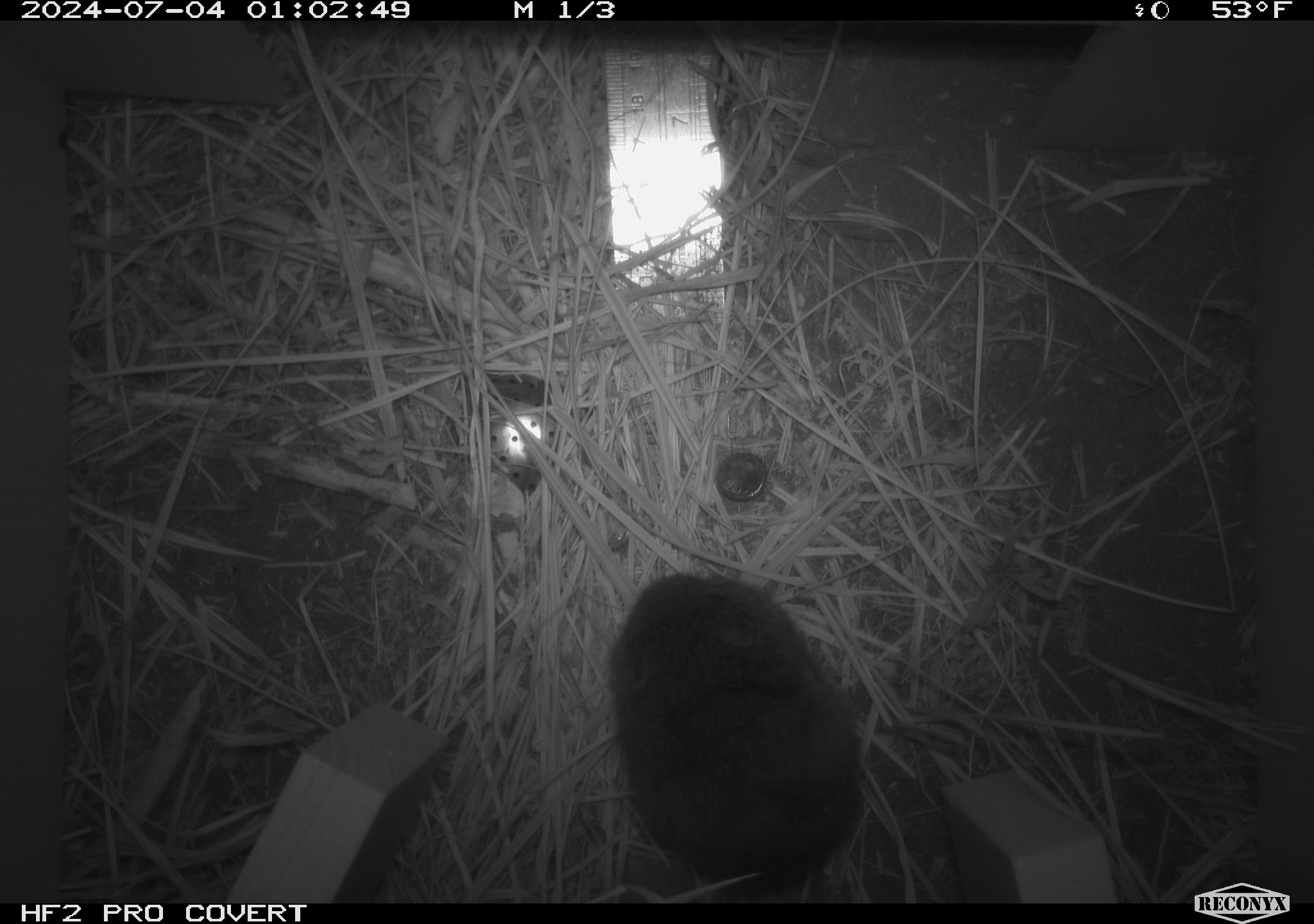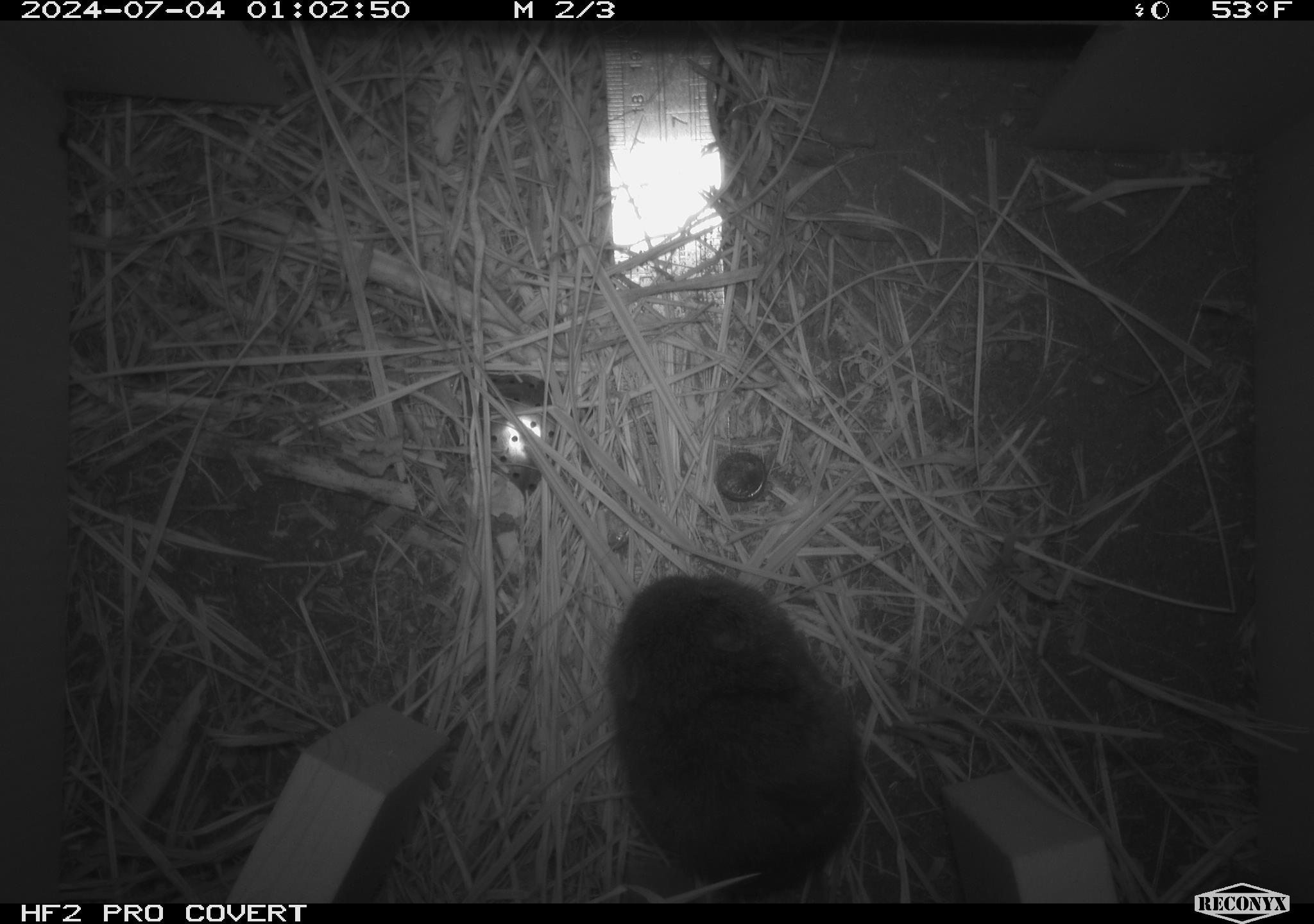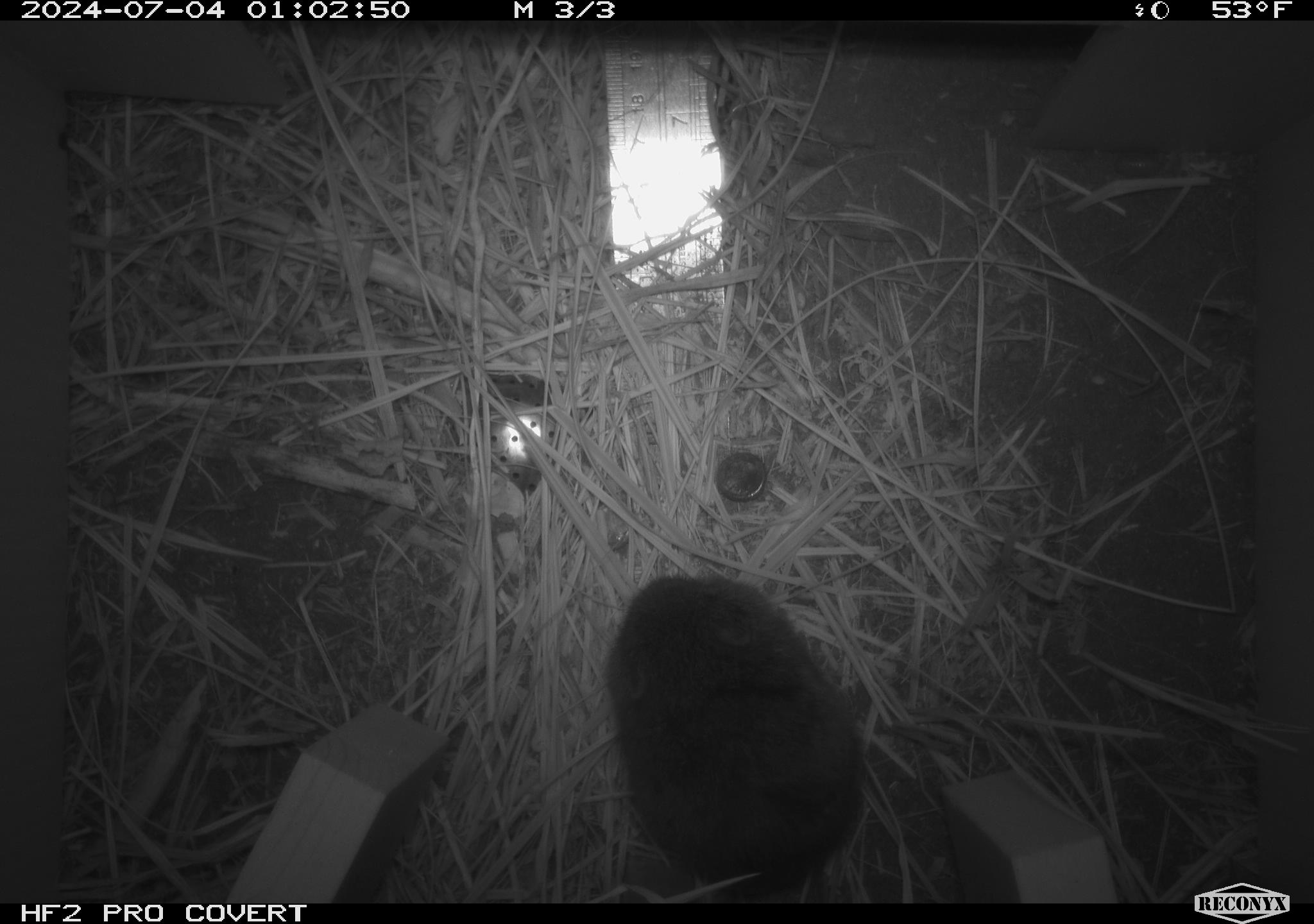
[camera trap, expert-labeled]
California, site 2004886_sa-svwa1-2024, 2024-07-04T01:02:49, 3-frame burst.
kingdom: Animalia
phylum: Chordata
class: Mammalia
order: Rodentia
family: Cricetidae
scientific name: Arvicolinae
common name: voles, lemmings, and muskrats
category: arvicolinae subfamily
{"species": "arvicolinae subfamily (voles, lemmings, and muskrats) (Arvicolinae)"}